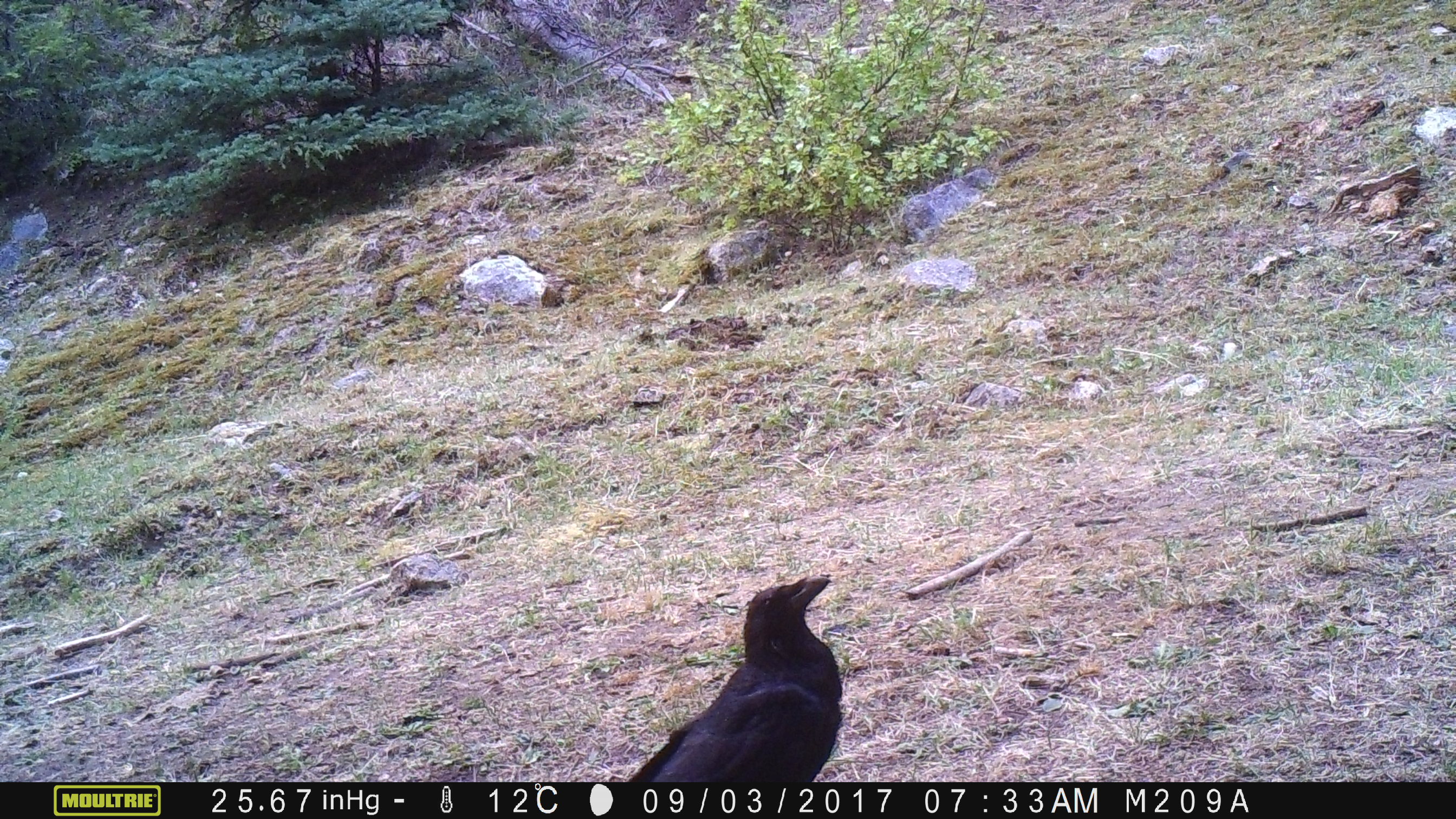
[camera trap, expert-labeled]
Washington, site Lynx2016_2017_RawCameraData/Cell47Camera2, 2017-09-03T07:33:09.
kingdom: Animalia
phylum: Chordata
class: Aves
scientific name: Aves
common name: birds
Aves (birds). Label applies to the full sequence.